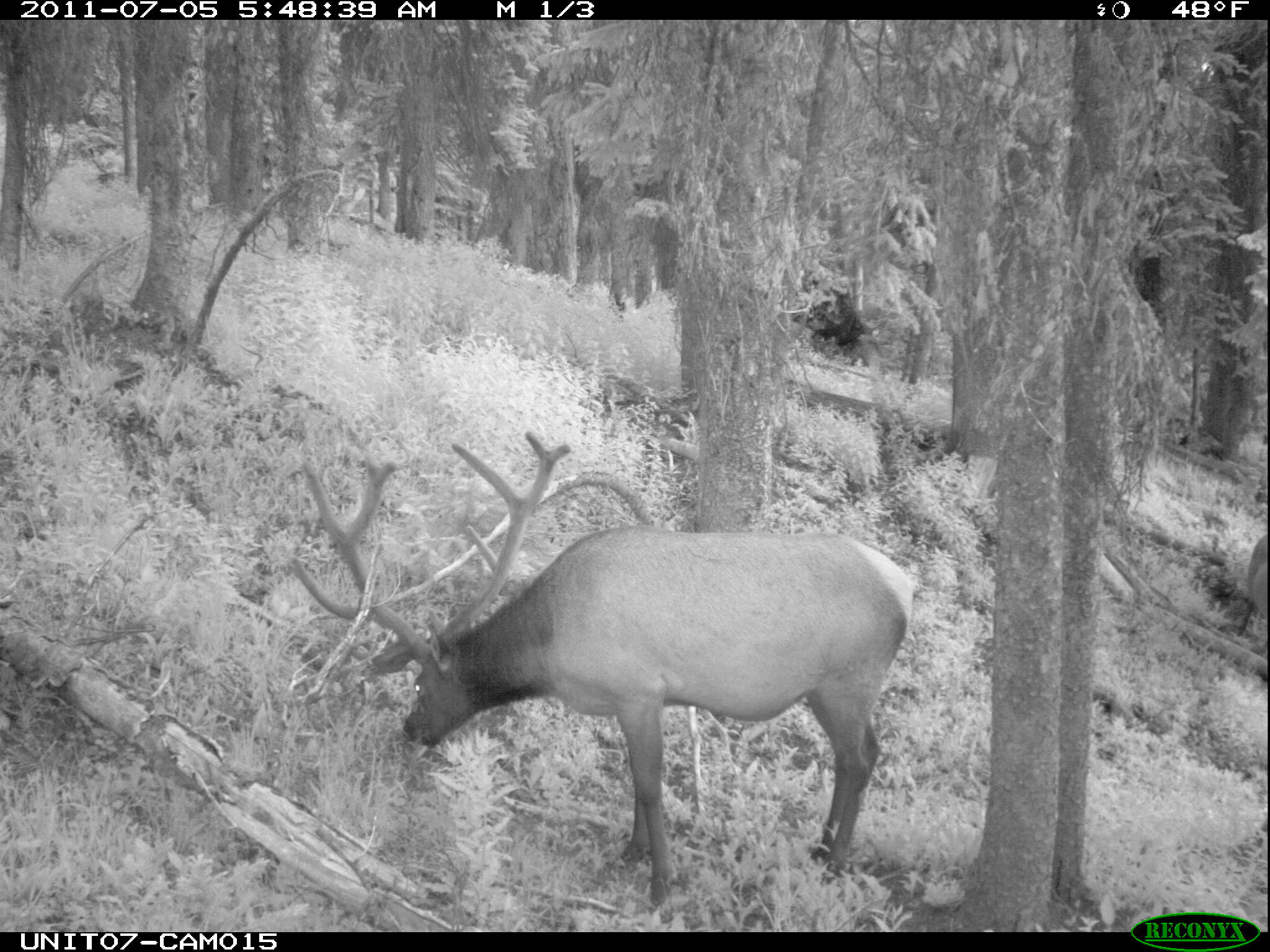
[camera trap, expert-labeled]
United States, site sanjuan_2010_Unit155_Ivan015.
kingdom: Animalia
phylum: Chordata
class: Mammalia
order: Artiodactyla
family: Cervidae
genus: Cervus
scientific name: Cervus elaphus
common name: red deer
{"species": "Cervus elaphus (red deer)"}